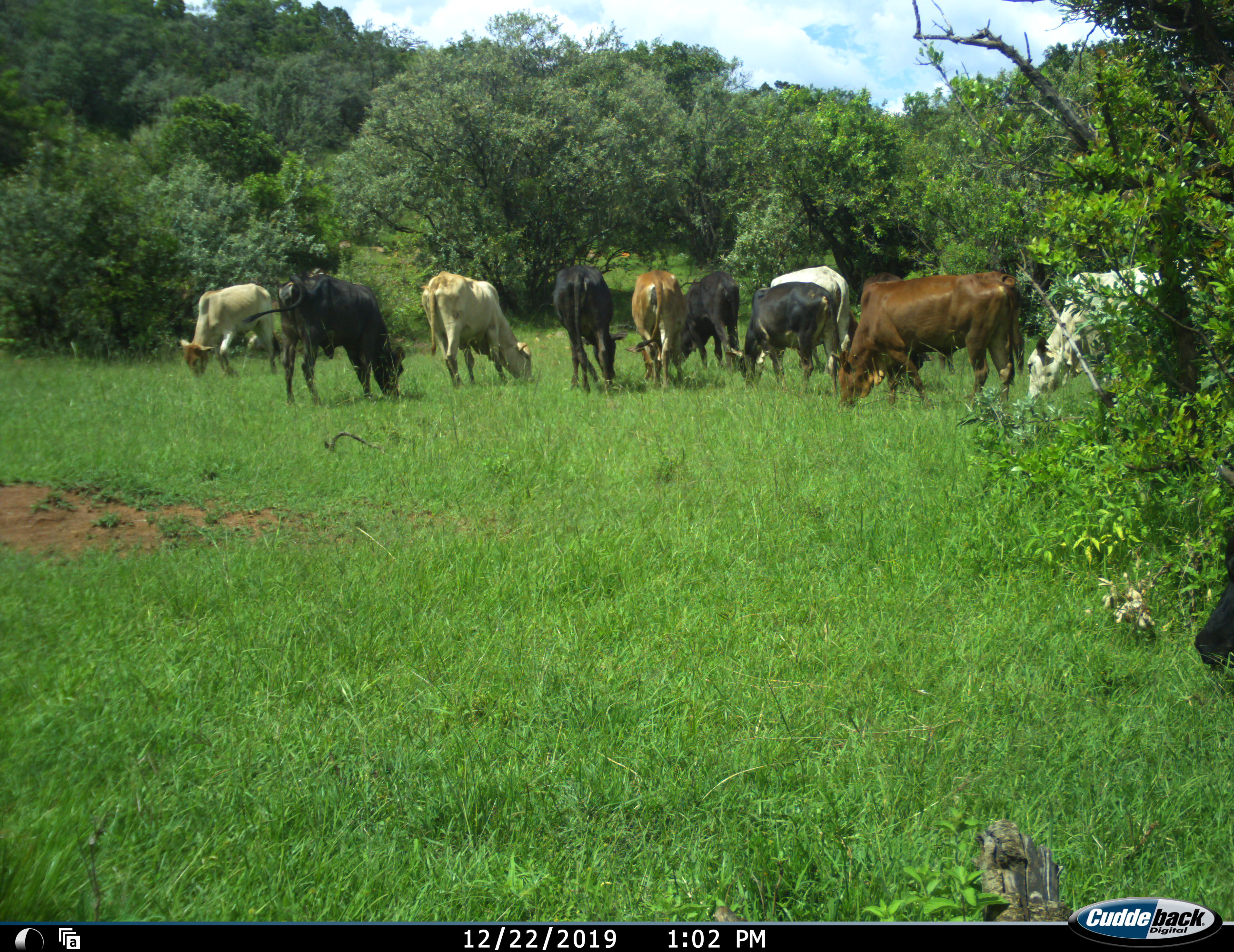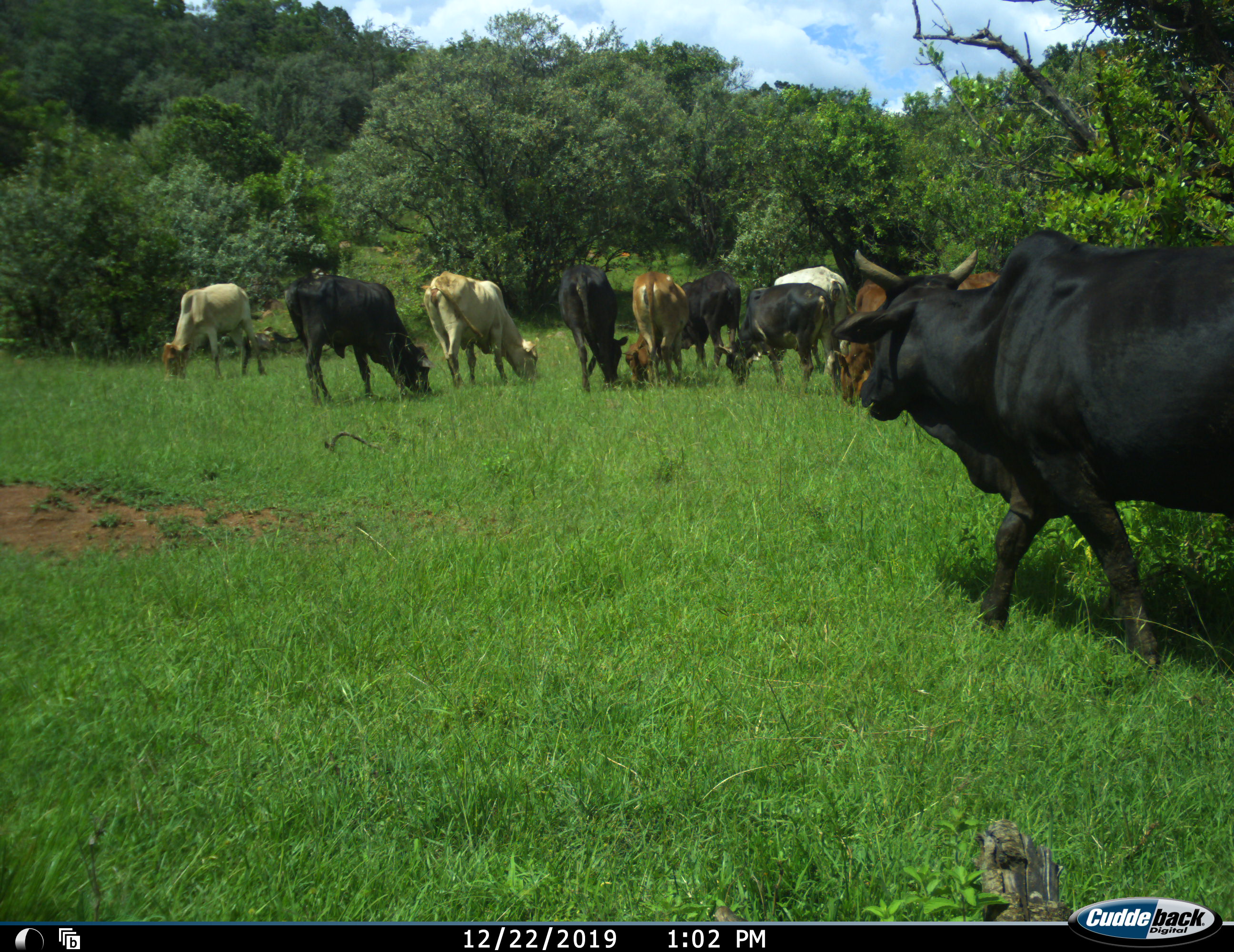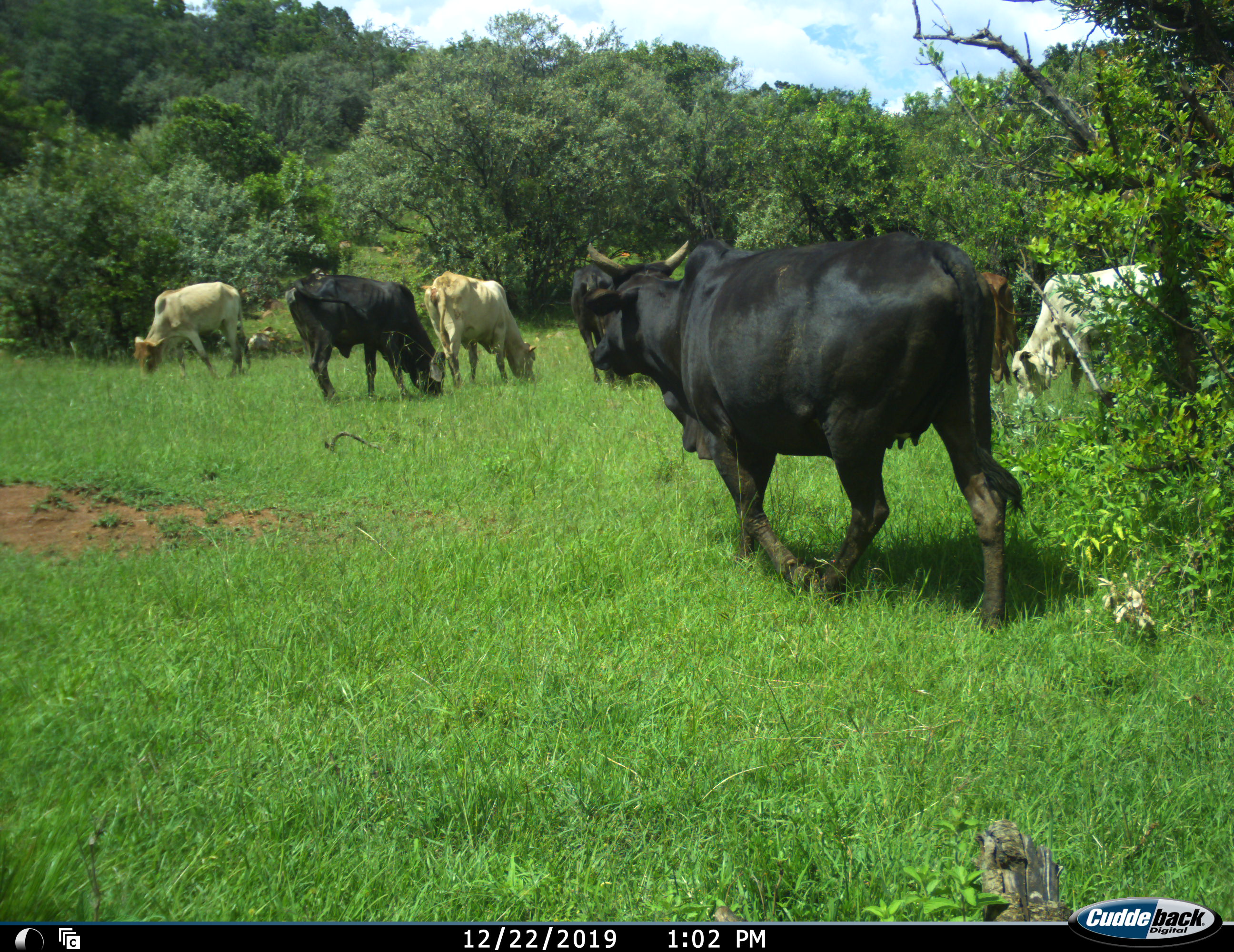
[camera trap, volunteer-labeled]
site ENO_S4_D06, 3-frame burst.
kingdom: Animalia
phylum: Chordata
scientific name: Vertebrata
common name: domestic animal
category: domesticanimal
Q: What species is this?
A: Domesticanimal (domestic animal) (Vertebrata).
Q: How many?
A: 11-50.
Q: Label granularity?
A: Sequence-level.